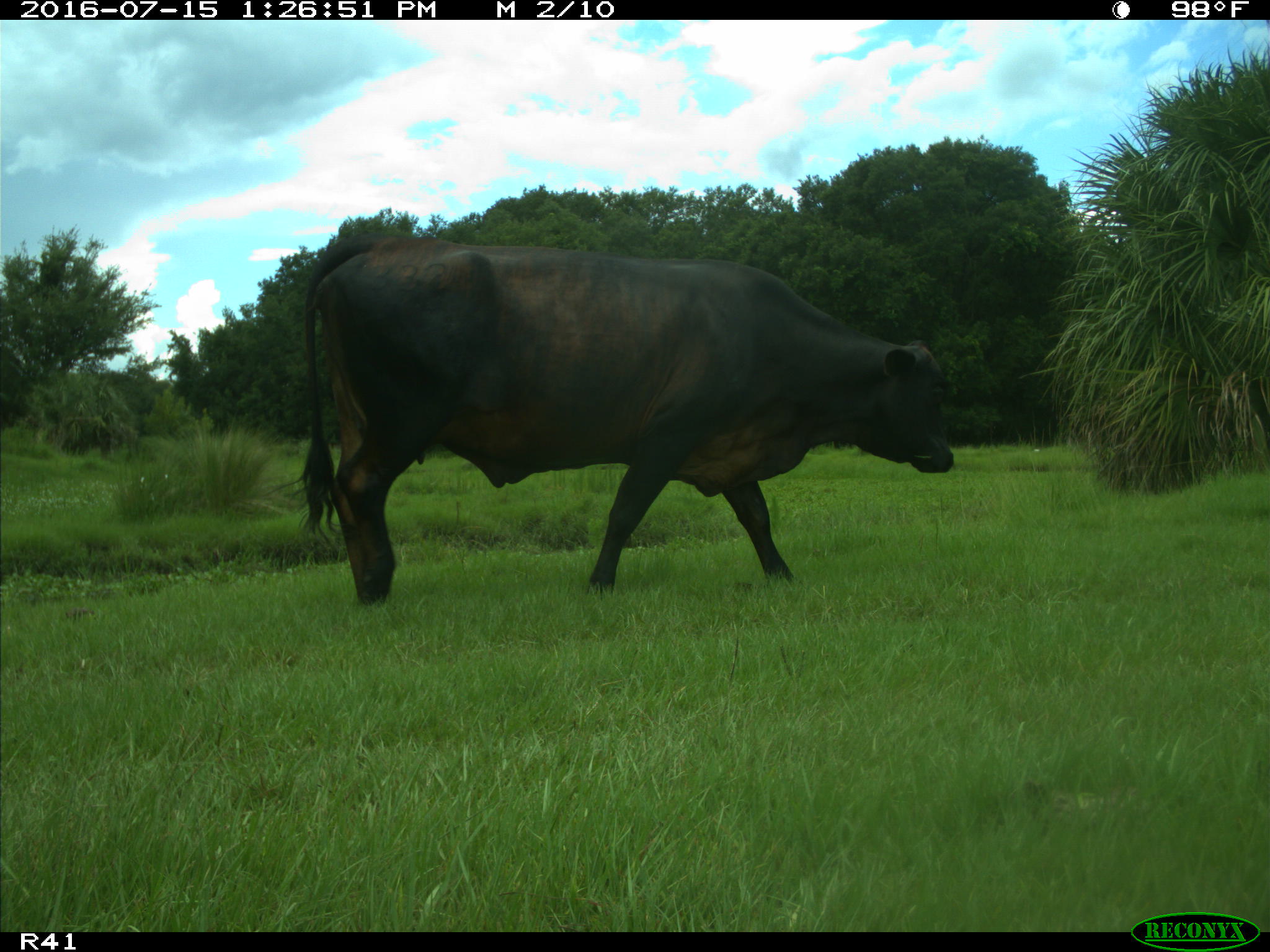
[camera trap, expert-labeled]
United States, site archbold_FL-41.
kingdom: Animalia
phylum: Chordata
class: Mammalia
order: Artiodactyla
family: Bovidae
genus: Bos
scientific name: Bos taurus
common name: domestic cow